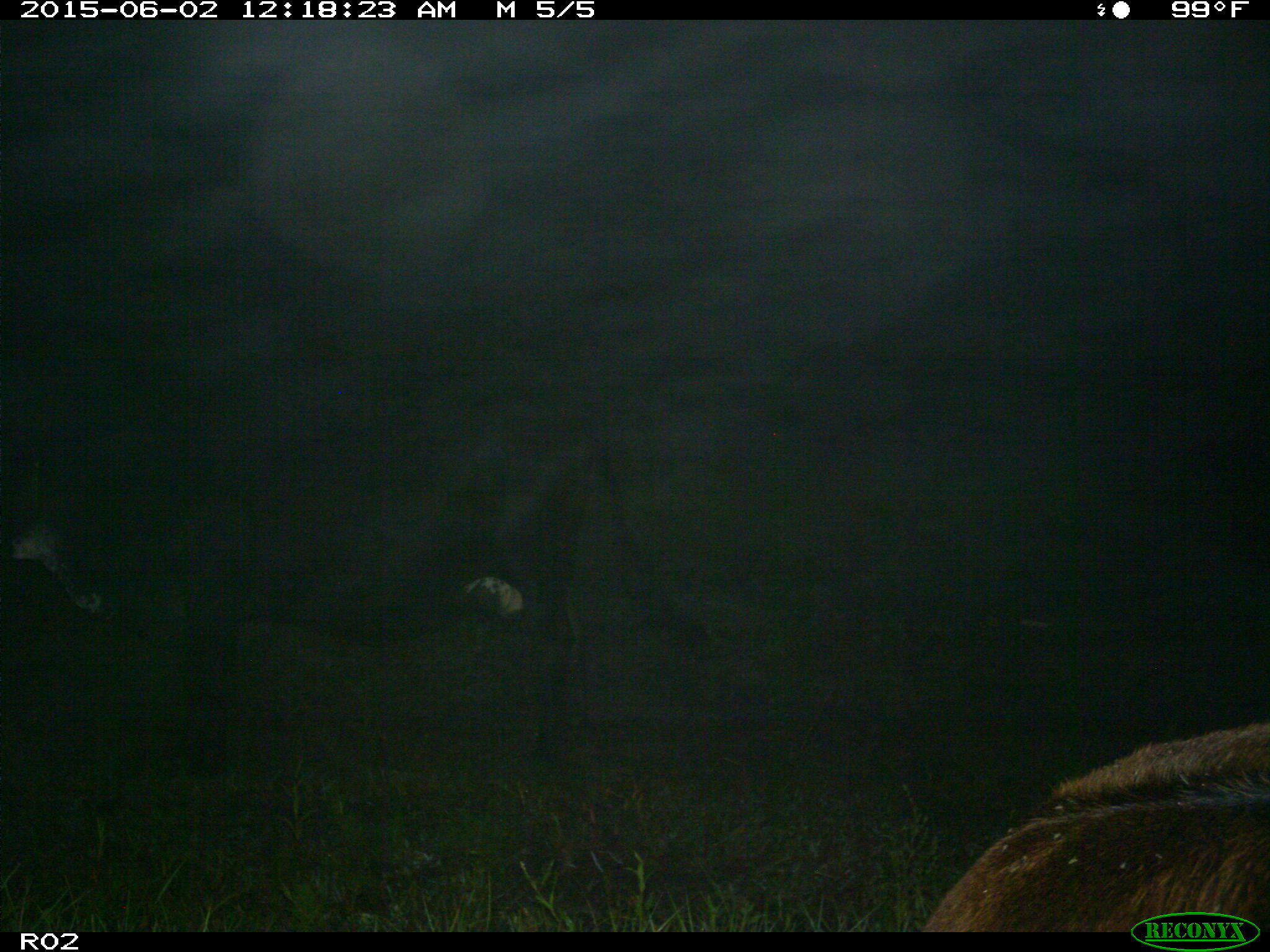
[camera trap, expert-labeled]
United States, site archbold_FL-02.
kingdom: Animalia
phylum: Chordata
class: Mammalia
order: Artiodactyla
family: Bovidae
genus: Bos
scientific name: Bos taurus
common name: domestic cow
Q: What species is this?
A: Bos taurus (domestic cow).